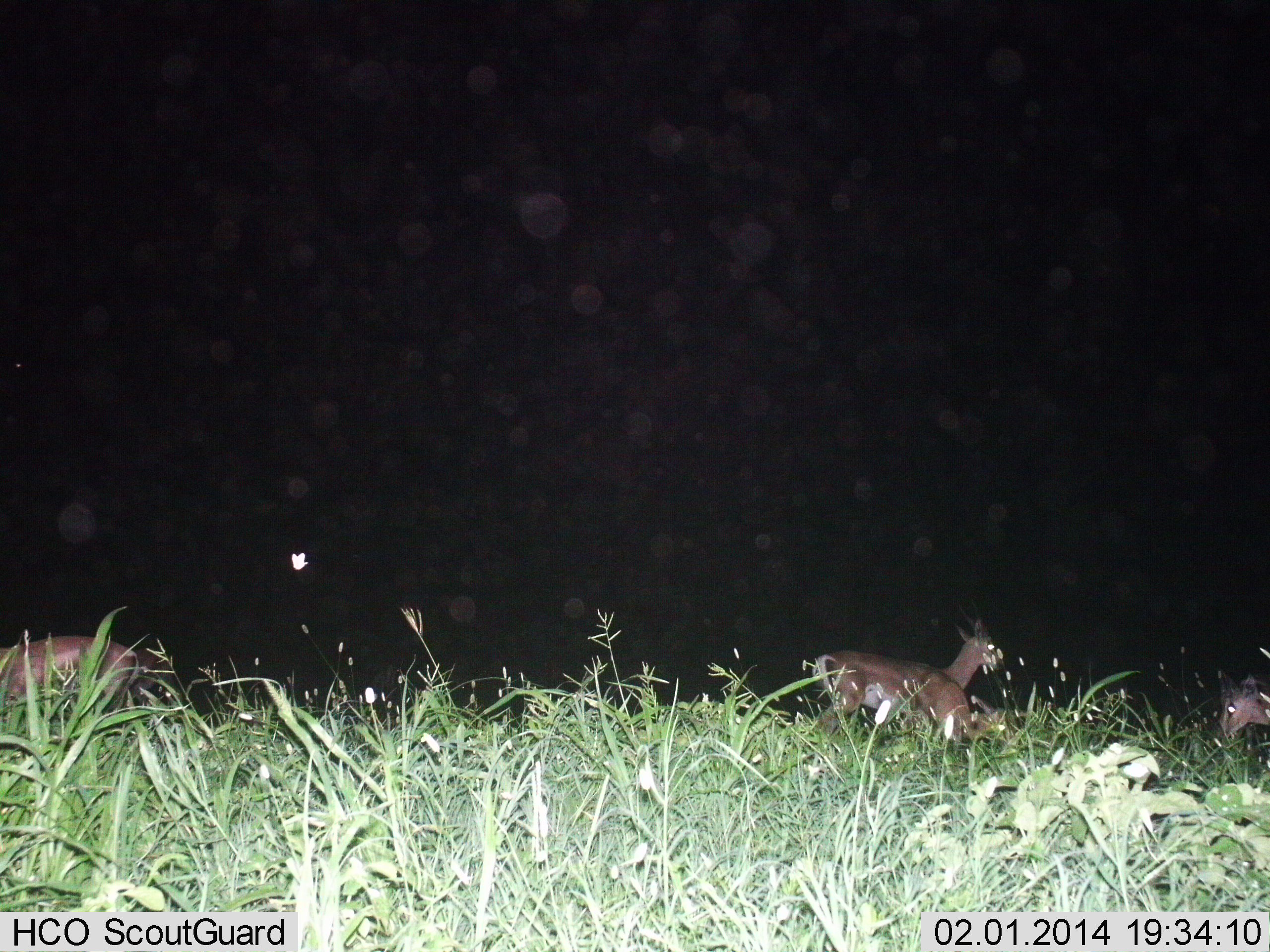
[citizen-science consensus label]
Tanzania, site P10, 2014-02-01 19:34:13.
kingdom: Animalia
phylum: Chordata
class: Mammalia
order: Artiodactyla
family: Bovidae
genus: Nanger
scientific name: Nanger granti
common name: grant's gazelle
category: gazellegrants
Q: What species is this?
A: Gazellegrants (grant's gazelle) (Nanger granti).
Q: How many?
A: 3.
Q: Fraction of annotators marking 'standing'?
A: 40%.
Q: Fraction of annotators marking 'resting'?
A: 0%.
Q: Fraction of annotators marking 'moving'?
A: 50%.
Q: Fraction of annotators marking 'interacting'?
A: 0%.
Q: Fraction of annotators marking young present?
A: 0%.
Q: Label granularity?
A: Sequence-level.